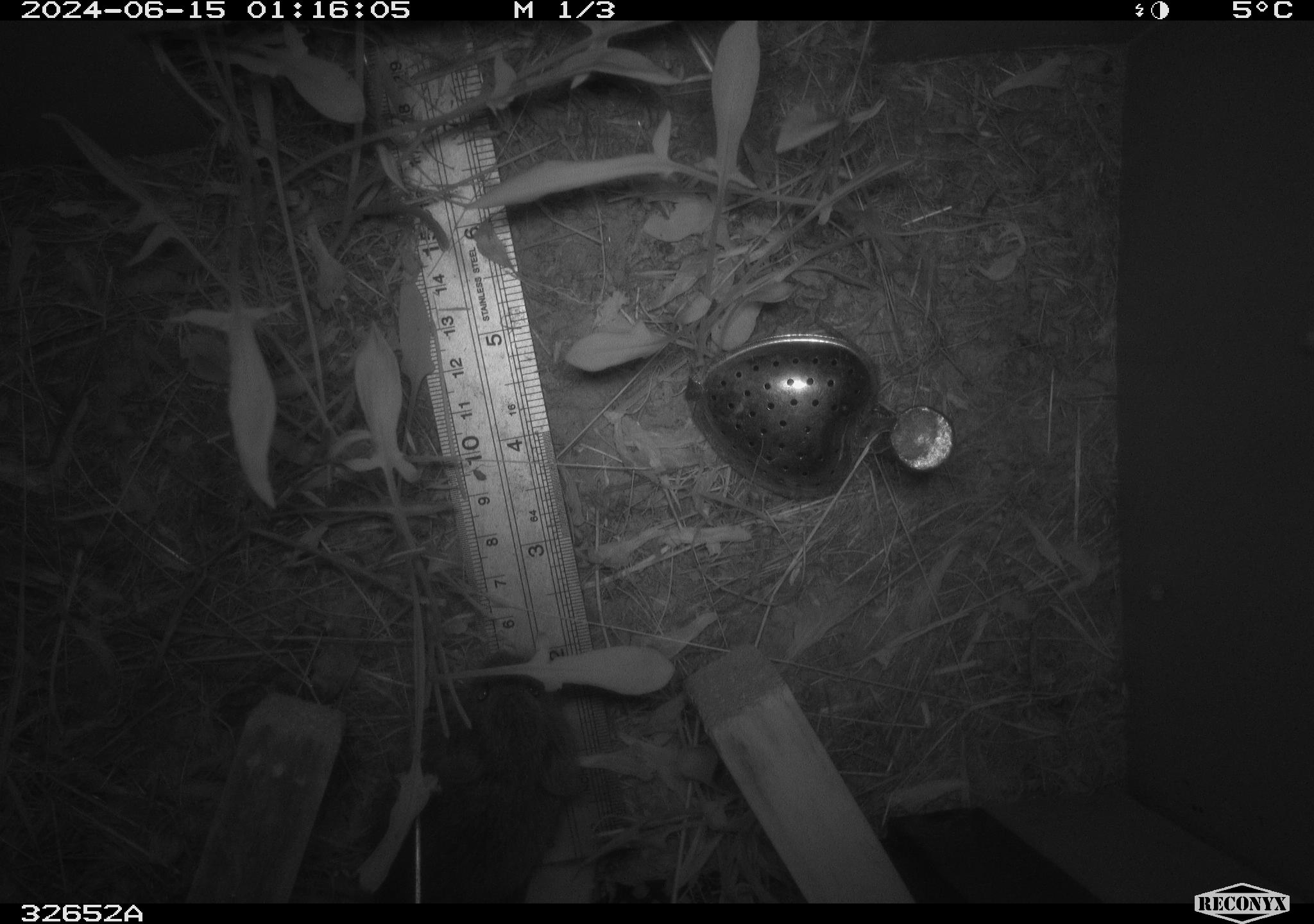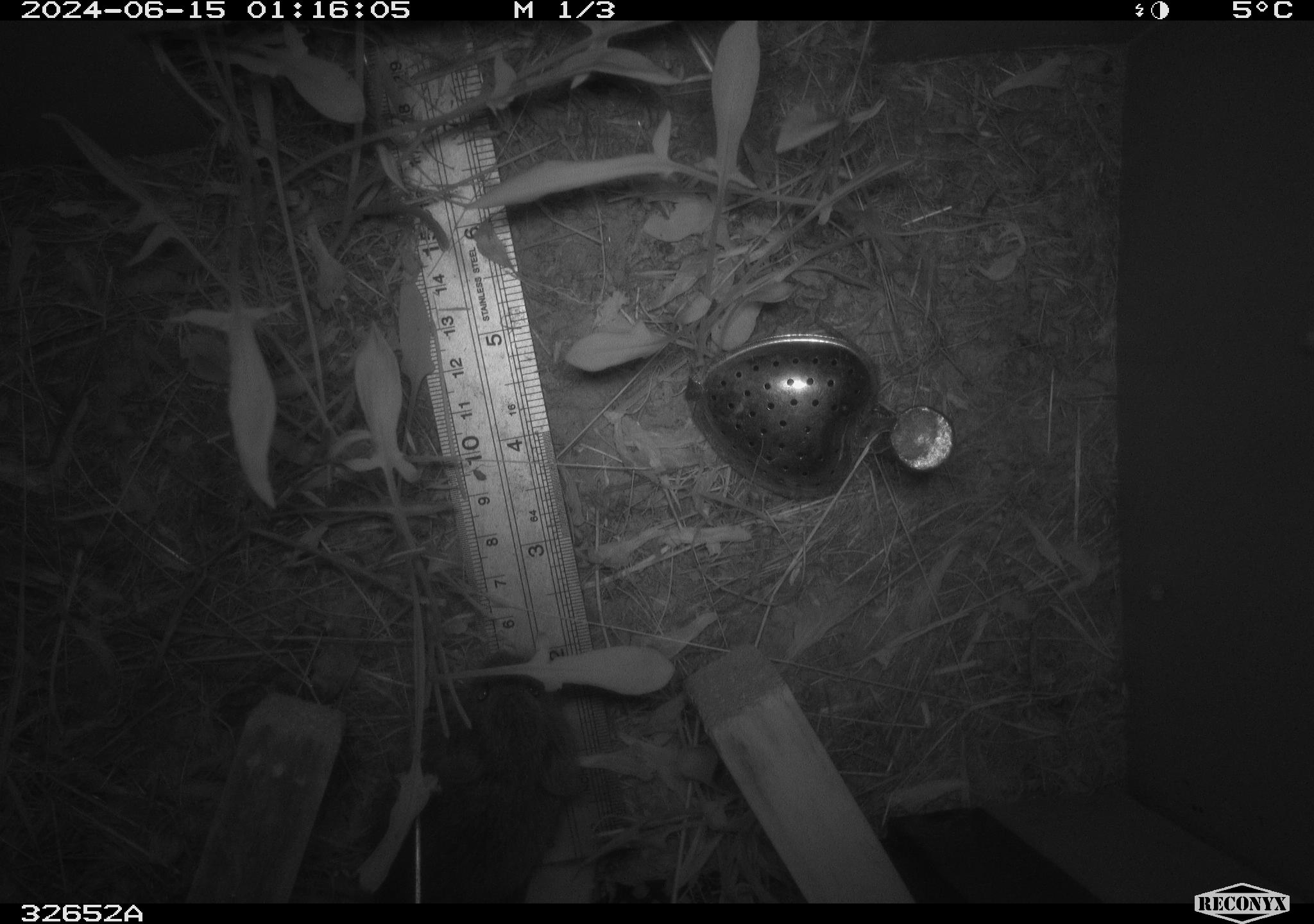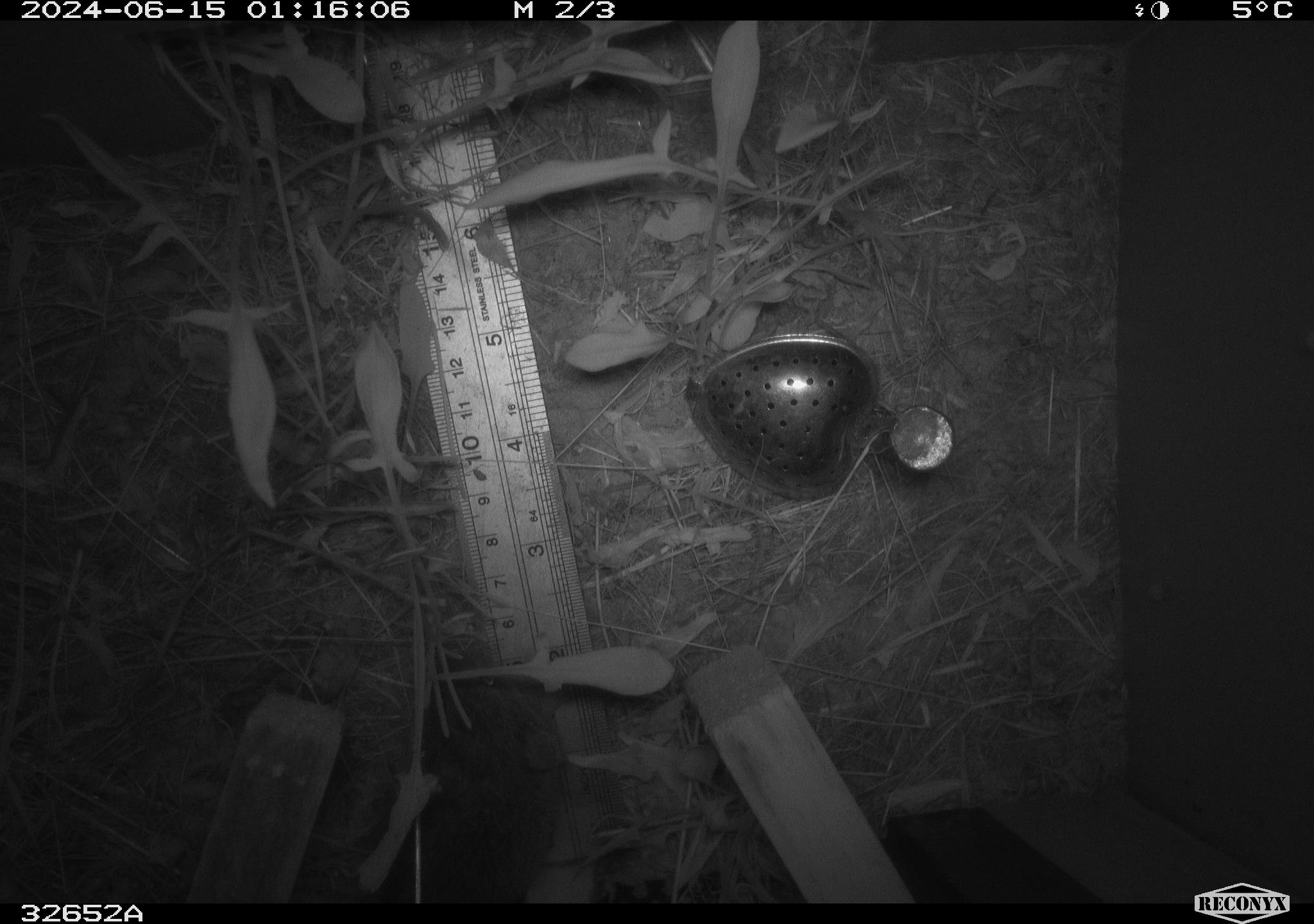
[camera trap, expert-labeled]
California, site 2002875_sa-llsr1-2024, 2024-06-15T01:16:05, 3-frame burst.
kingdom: Animalia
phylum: Chordata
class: Mammalia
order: Rodentia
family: Cricetidae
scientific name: Arvicolinae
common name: voles, lemmings, and muskrats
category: arvicolinae subfamily